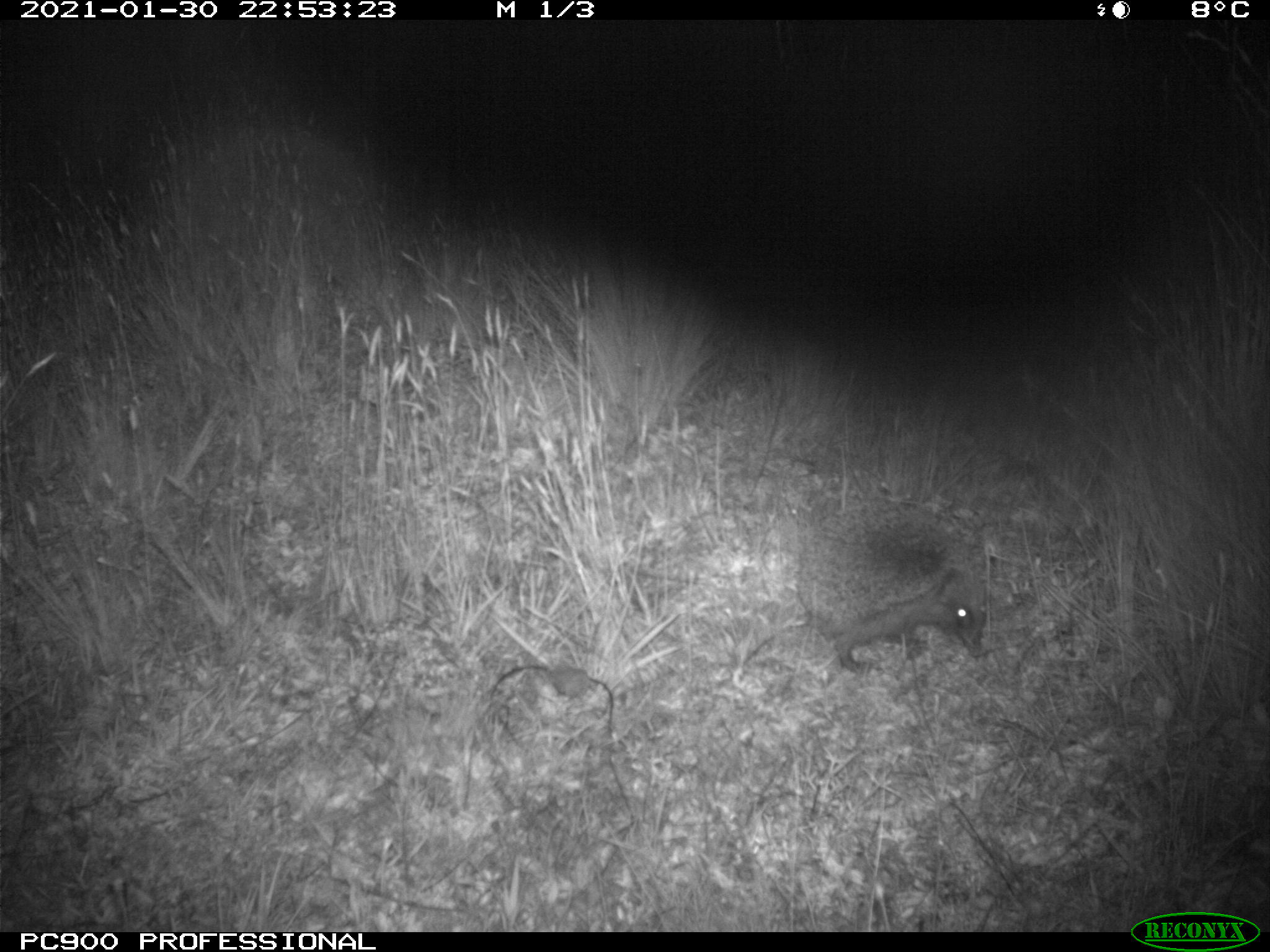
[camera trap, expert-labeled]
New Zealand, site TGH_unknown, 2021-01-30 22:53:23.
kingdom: Animalia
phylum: Chordata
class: Mammalia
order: Eulipotyphla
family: Erinaceidae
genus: Erinaceus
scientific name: Erinaceus europaeus europaeus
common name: european hedgehog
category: hedgehog